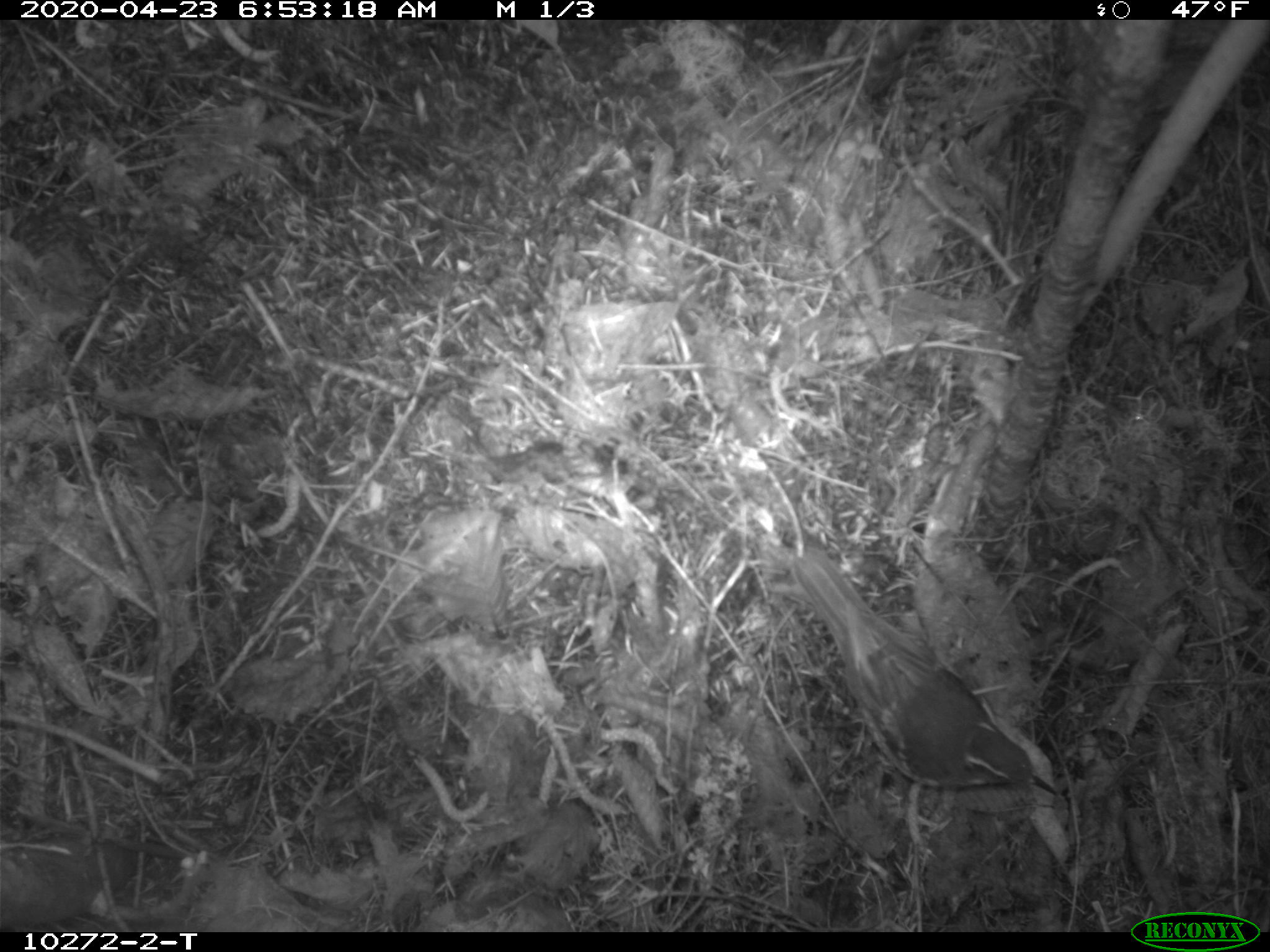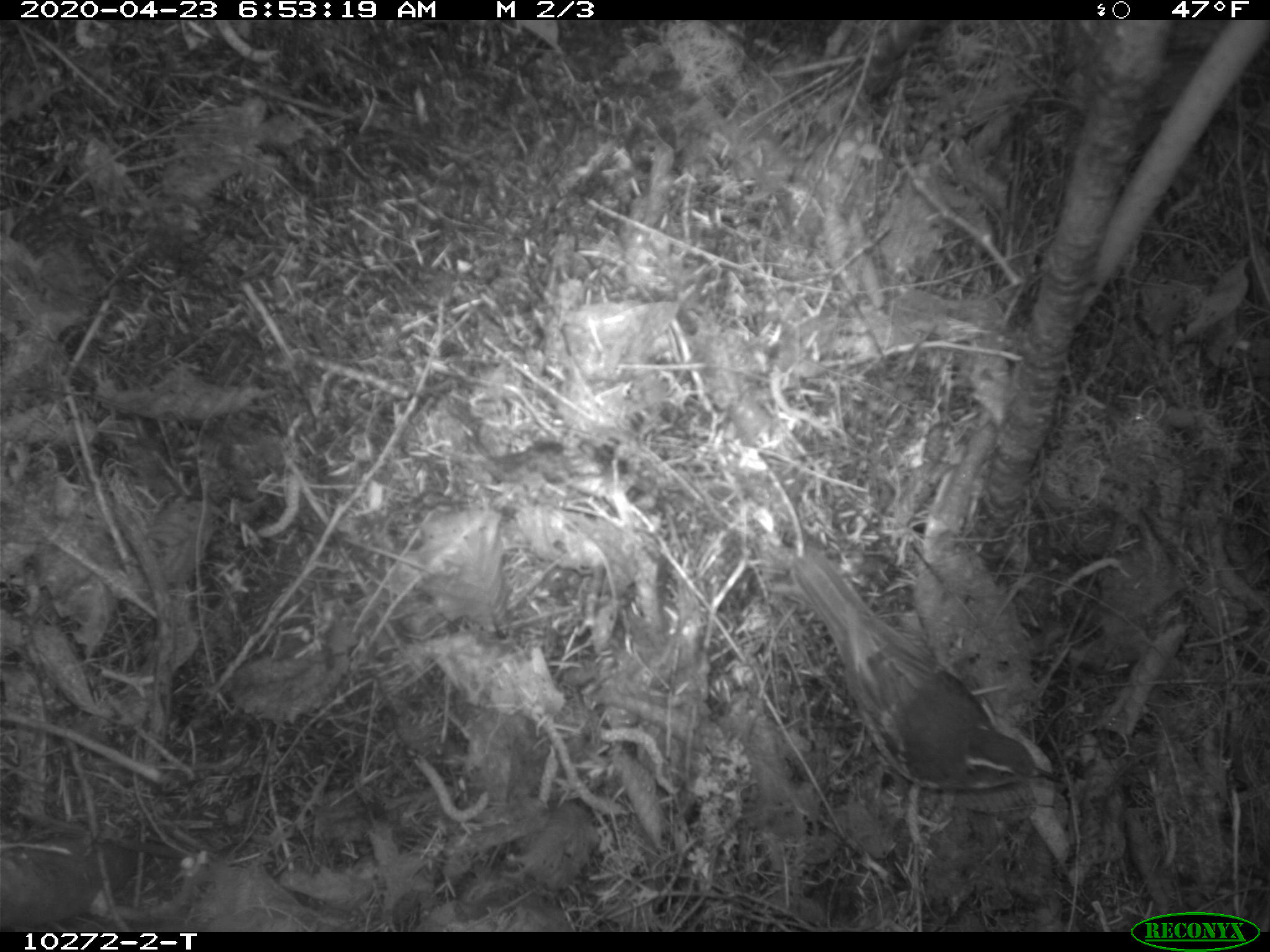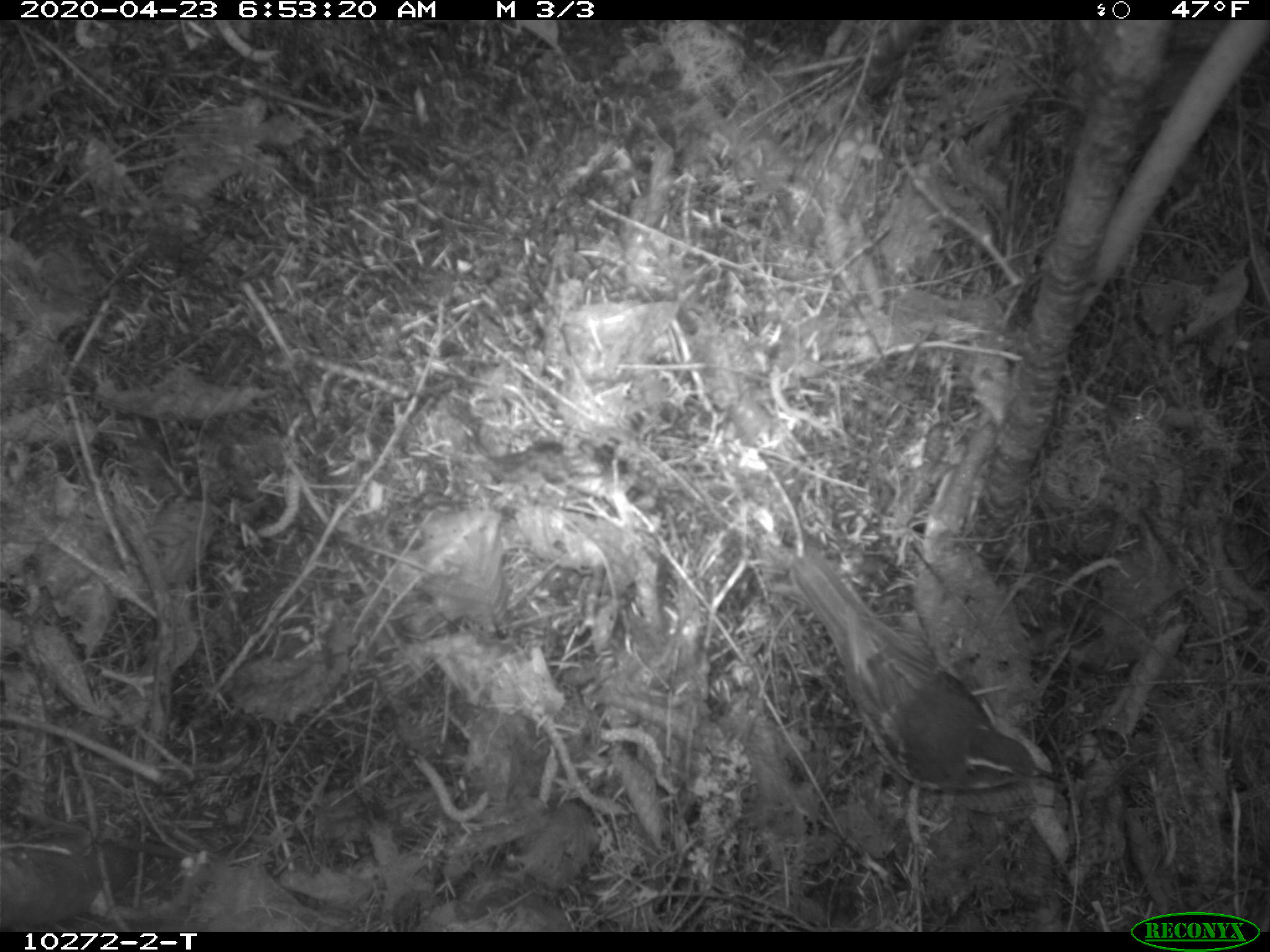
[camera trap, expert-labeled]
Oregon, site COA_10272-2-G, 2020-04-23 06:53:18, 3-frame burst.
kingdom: Animalia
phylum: Chordata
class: Aves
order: Passeriformes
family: Turdidae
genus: Ixoreus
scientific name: Ixoreus naevius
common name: varied thrush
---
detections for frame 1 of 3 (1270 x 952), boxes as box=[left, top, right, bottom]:
varied thrush: box=[796, 550, 1059, 799]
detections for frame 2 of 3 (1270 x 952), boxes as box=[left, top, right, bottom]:
varied thrush: box=[797, 556, 1068, 794]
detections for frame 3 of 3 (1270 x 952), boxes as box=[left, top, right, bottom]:
varied thrush: box=[792, 545, 1056, 789]